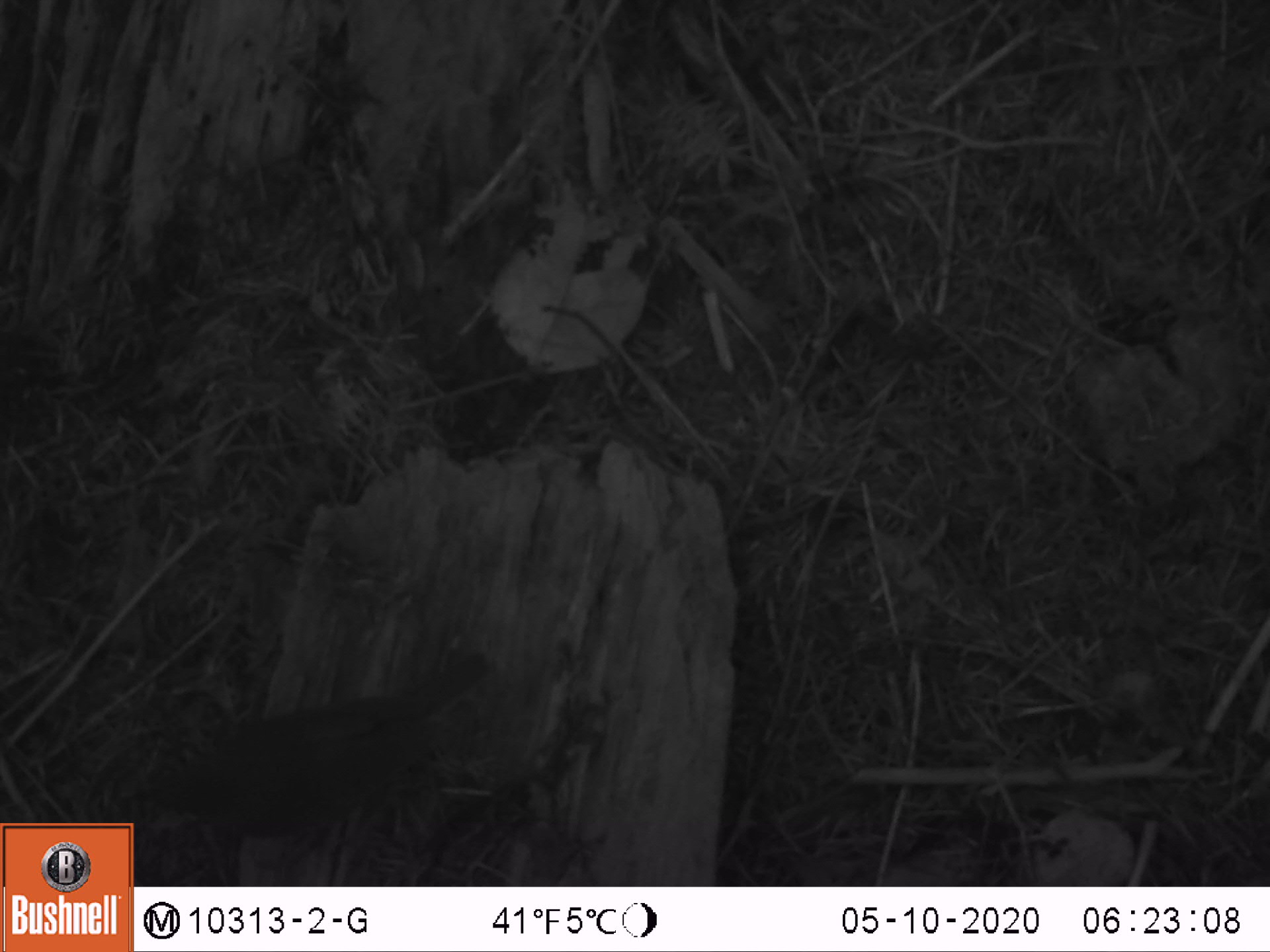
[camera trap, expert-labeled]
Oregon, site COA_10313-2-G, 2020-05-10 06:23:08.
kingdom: Animalia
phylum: Chordata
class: Aves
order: Passeriformes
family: Turdidae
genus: Catharus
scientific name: Catharus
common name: brown thrushes and nightingale-thrushes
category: catharus species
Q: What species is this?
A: Catharus species (brown thrushes and nightingale-thrushes) (Catharus).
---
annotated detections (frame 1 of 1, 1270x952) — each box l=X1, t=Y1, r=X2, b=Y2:
catharus species: l=136, t=640, r=520, b=857